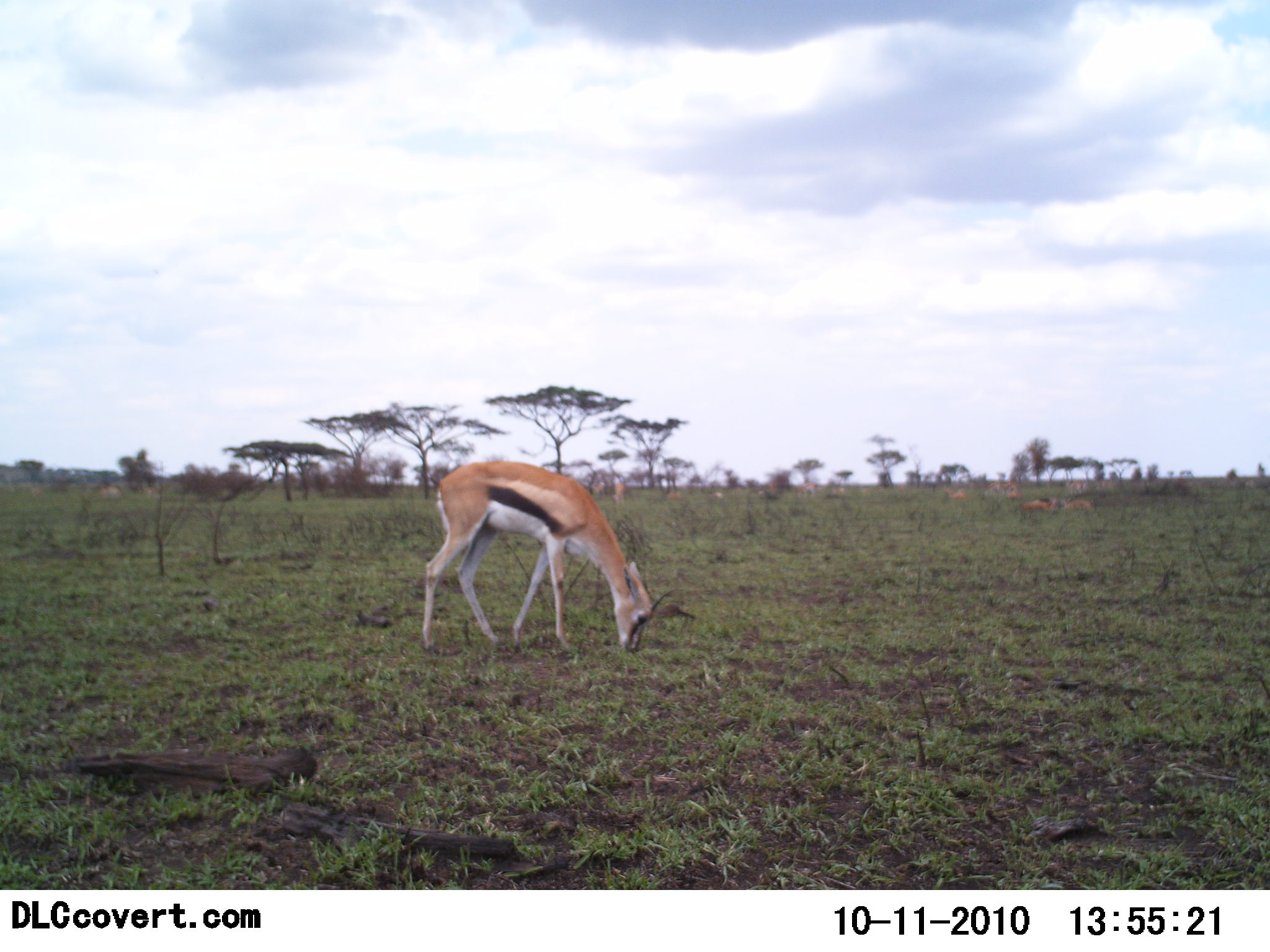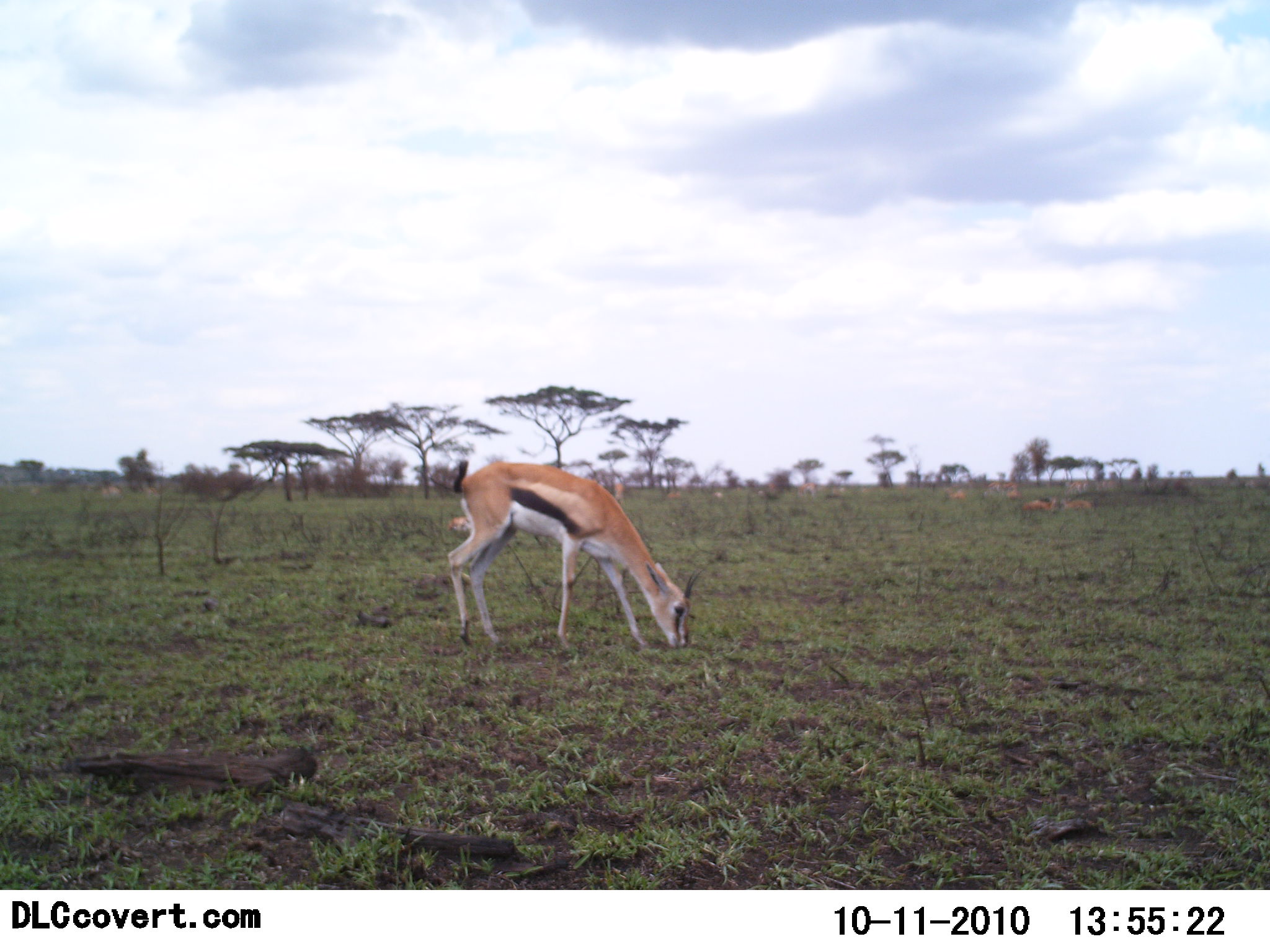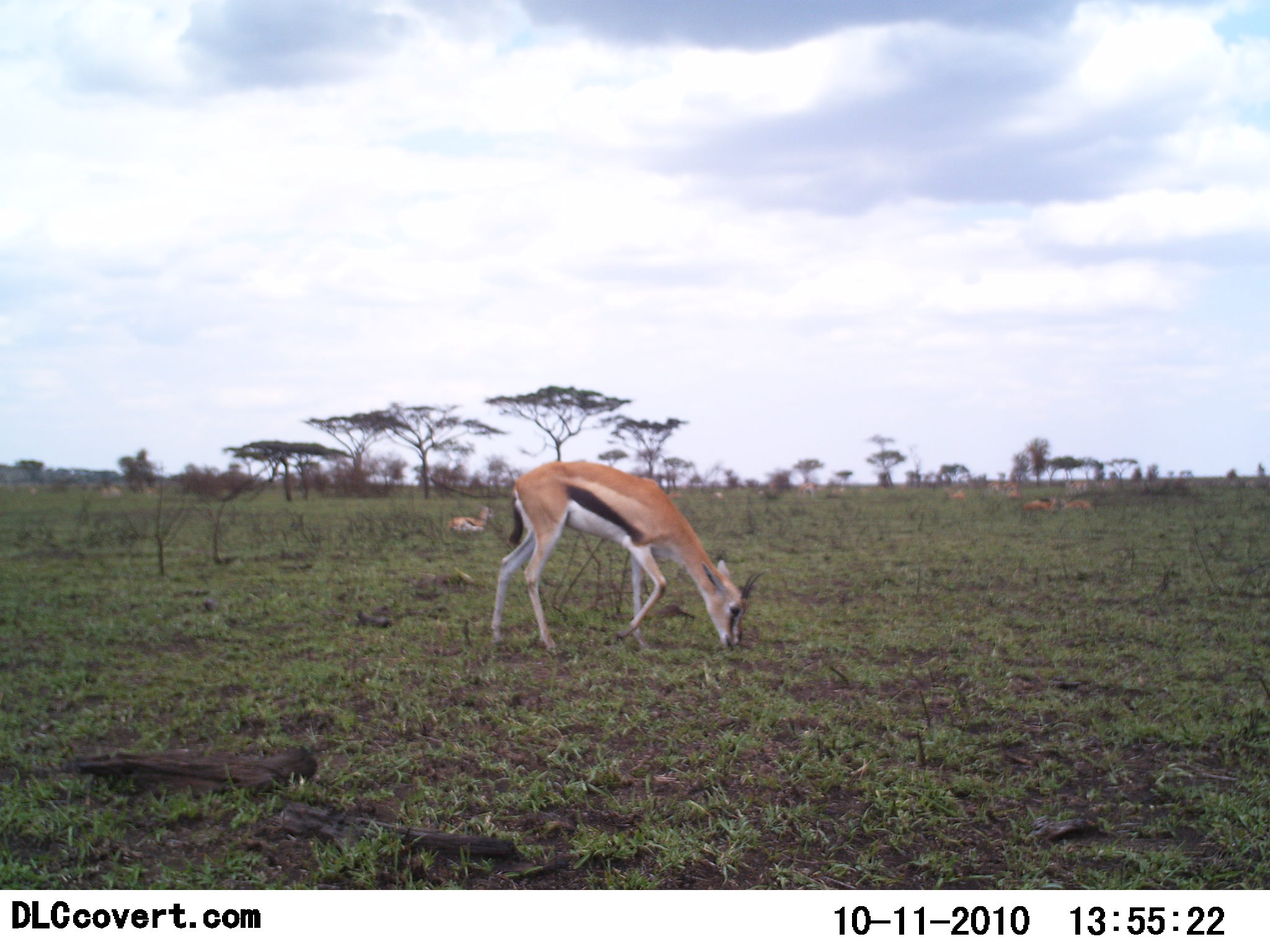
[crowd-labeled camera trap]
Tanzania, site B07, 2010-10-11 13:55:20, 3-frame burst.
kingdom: Animalia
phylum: Chordata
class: Mammalia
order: Artiodactyla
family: Bovidae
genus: Eudorcas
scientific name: Eudorcas thomsonii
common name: thomson's gazelle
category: gazellethomsons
Gazellethomsons (thomson's gazelle) (Eudorcas thomsonii), count 1. Behavior (volunteer vote fractions): standing 31%, resting 15%, moving 23%, interacting 8%. Young present (vote fraction): 8%. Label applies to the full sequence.